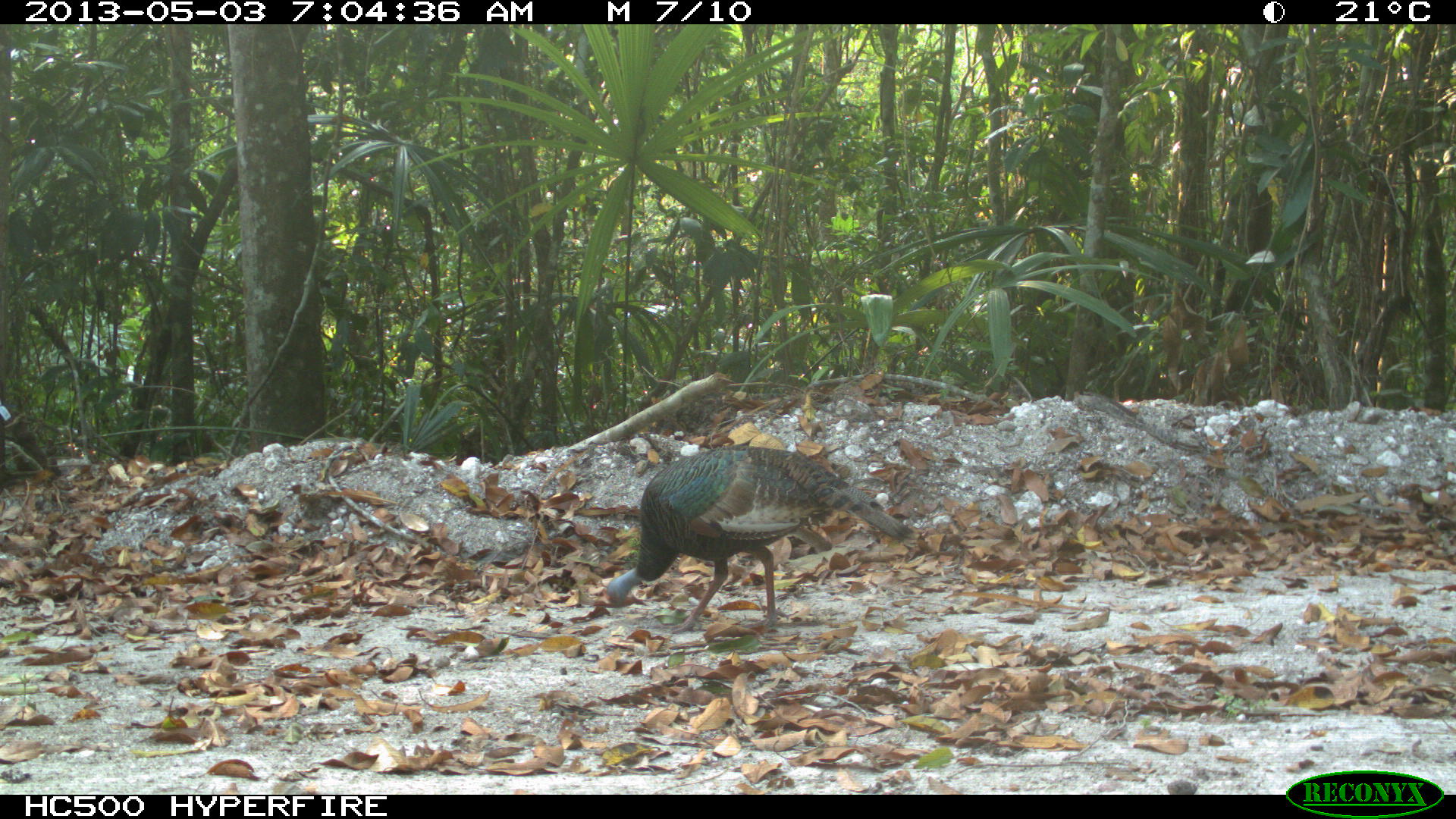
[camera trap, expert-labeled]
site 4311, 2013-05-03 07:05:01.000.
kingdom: Animalia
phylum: Chordata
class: Aves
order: Galliformes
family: Phasianidae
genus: Meleagris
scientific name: Meleagris ocellata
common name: ocellated turkey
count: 1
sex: female